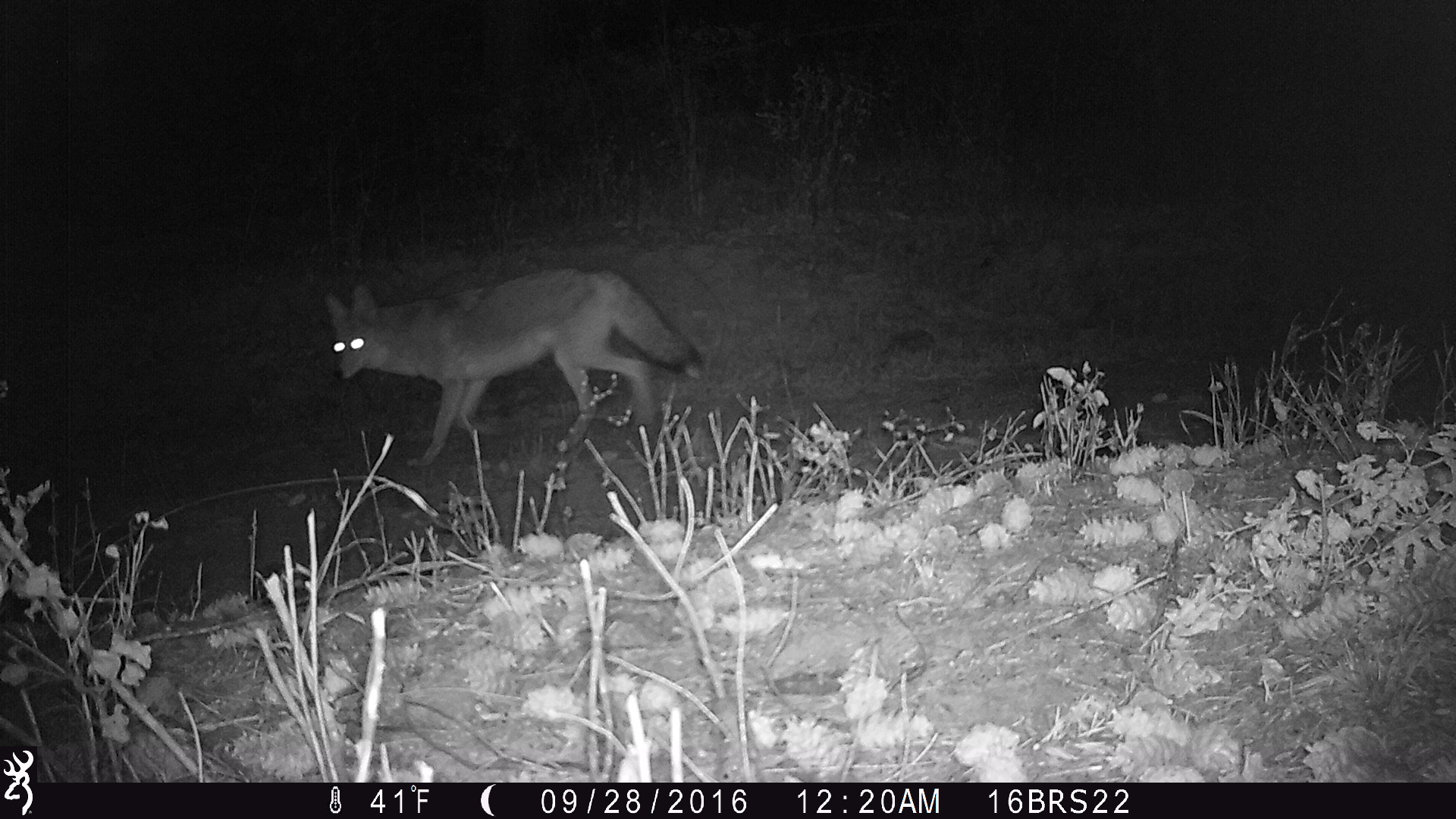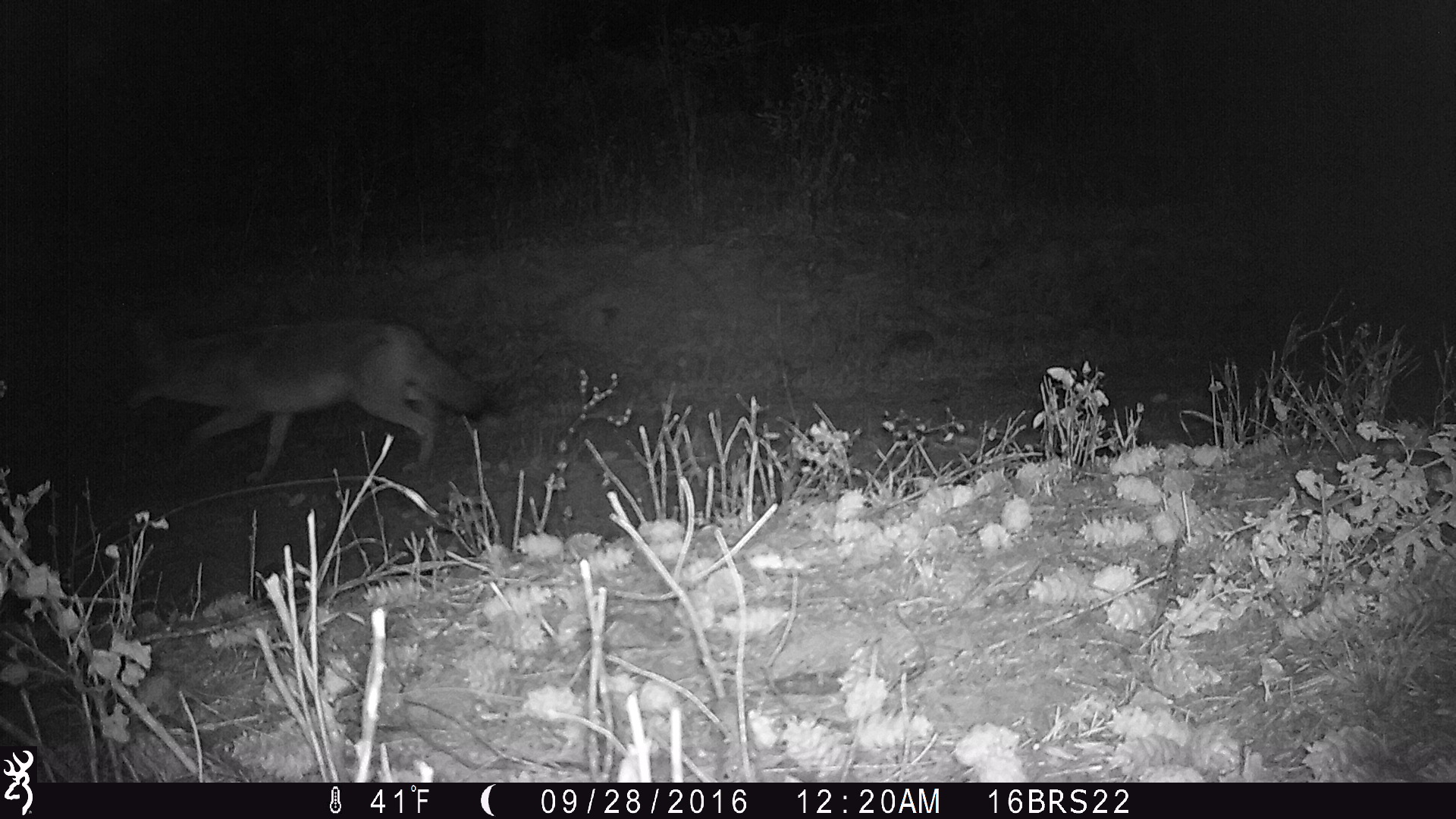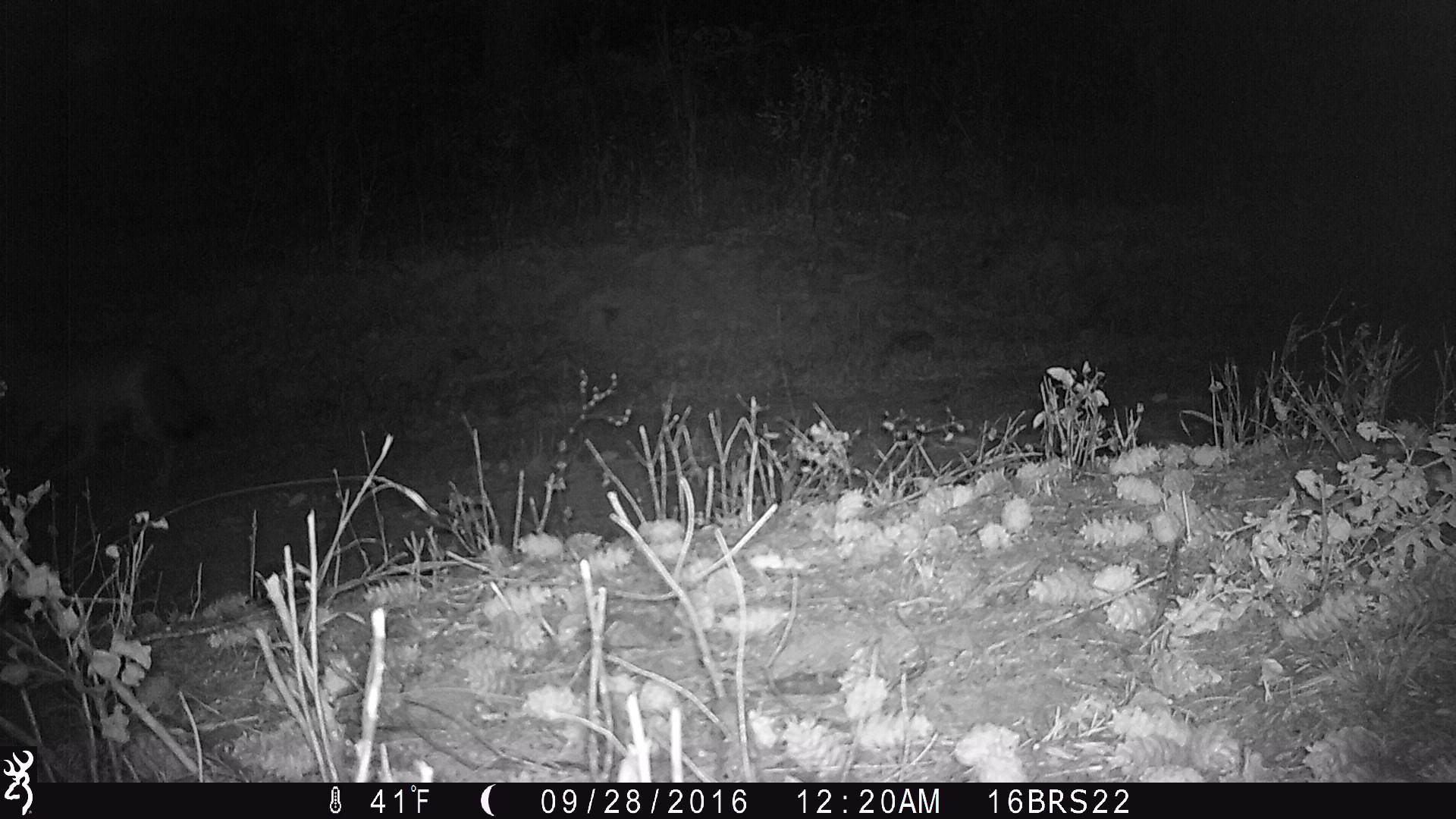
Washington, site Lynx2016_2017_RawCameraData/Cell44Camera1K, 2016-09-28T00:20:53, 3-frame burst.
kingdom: Animalia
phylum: Chordata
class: Mammalia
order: Carnivora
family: Canidae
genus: Canis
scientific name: Canis latrans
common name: coyote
Canis latrans (coyote). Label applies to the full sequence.